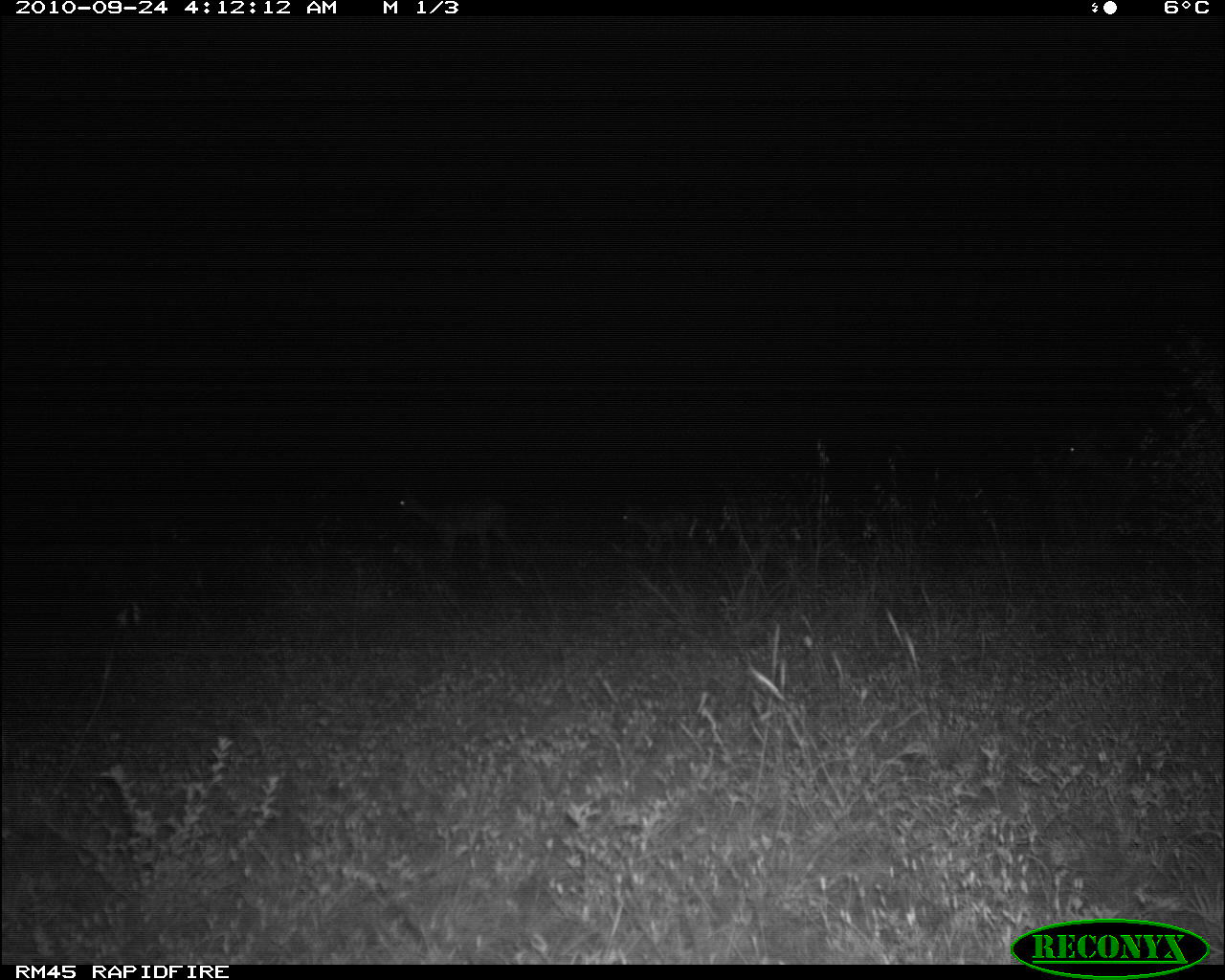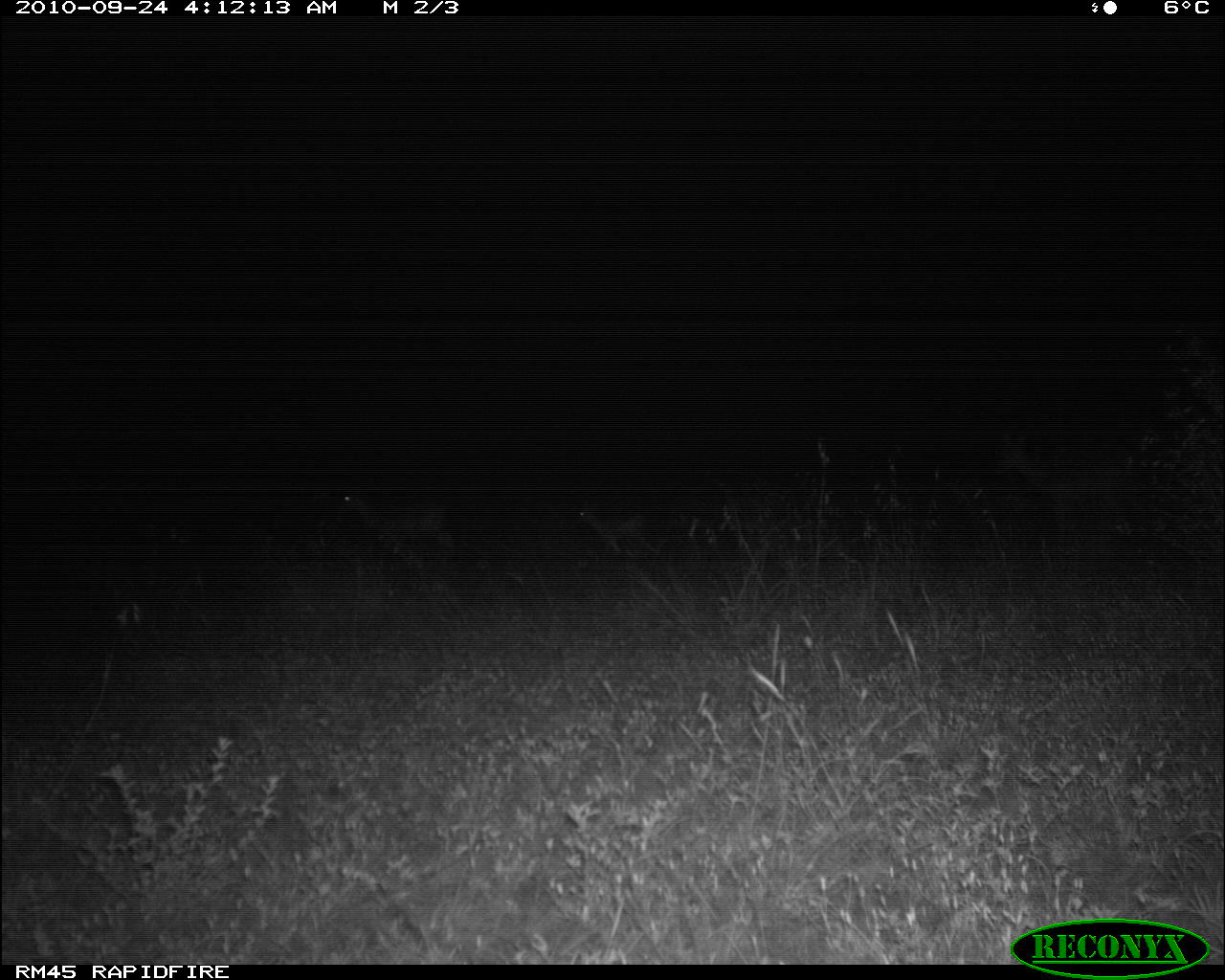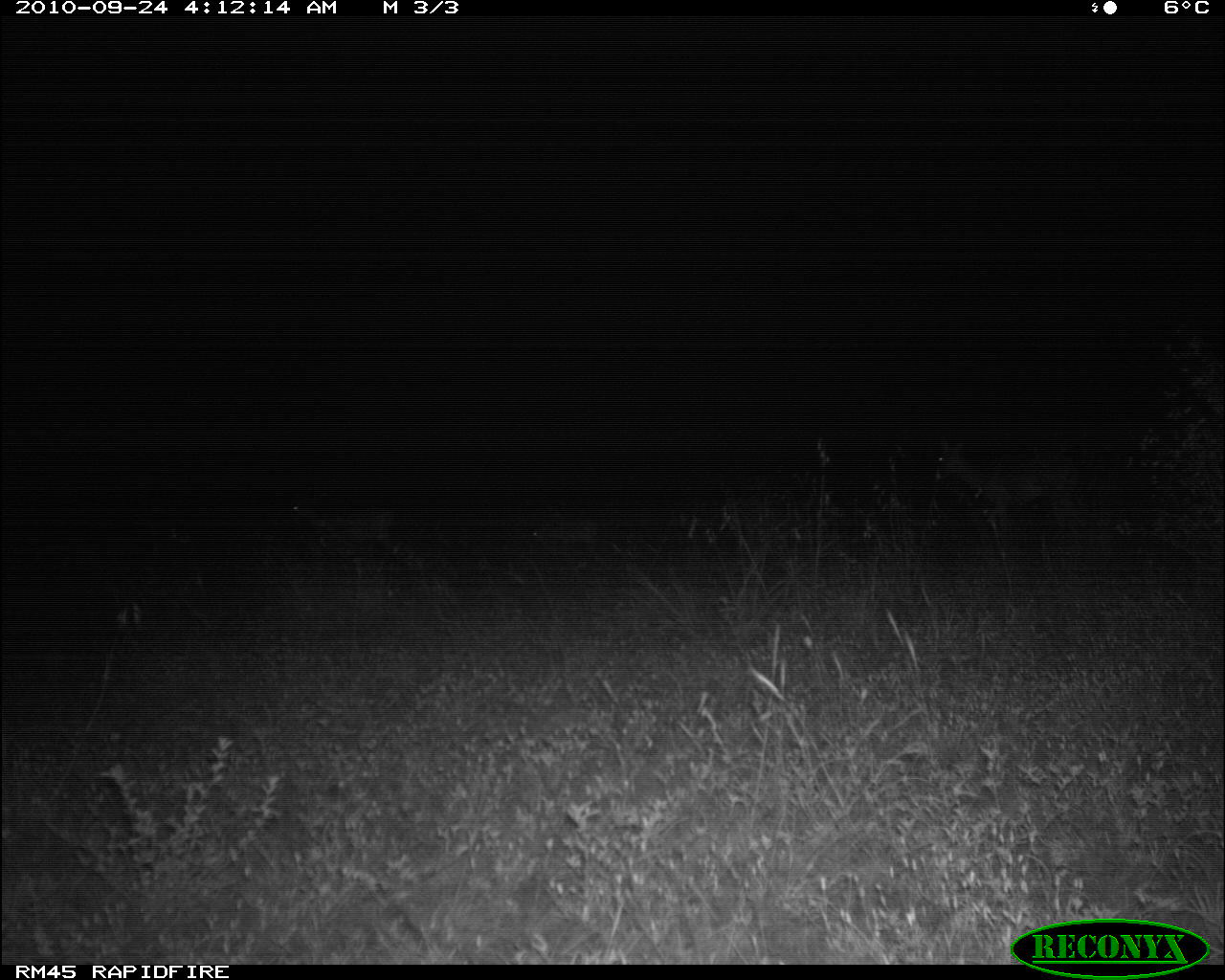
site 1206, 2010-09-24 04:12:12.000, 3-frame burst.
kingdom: Animalia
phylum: Chordata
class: Mammalia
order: Artiodactyla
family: Bovidae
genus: Aepyceros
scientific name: Aepyceros melampus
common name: impala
Aepyceros melampus (impala), count 3.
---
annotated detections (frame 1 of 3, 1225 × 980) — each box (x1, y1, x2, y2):
aepyceros melampus: (1065, 420, 1180, 536); (396, 486, 509, 572); (619, 500, 699, 556)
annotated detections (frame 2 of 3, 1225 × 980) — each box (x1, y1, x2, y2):
aepyceros melampus: (993, 436, 1134, 540); (336, 488, 458, 566); (575, 499, 659, 560)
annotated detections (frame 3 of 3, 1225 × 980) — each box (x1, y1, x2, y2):
aepyceros melampus: (929, 433, 1095, 531); (288, 495, 410, 563); (529, 511, 601, 565)